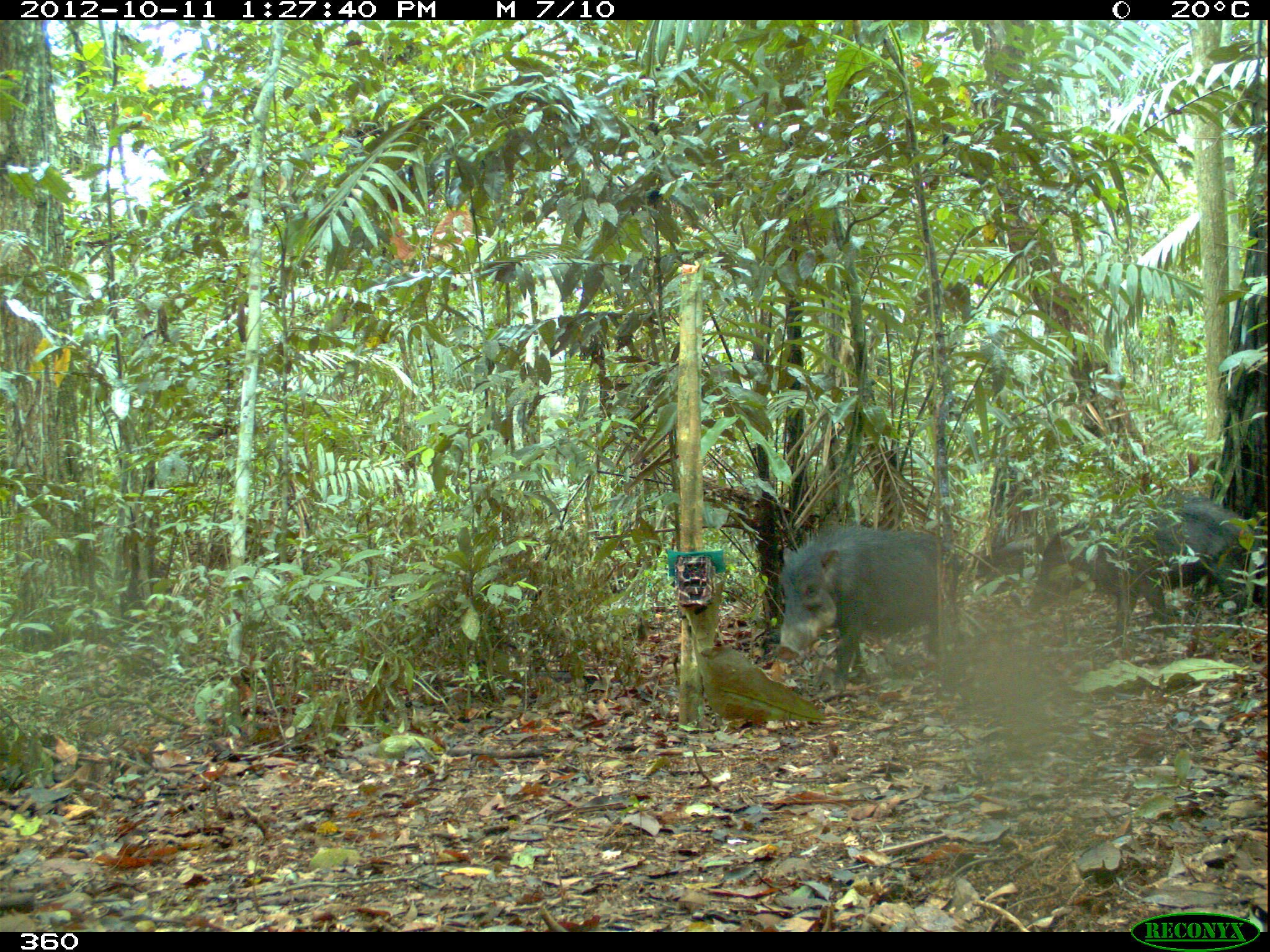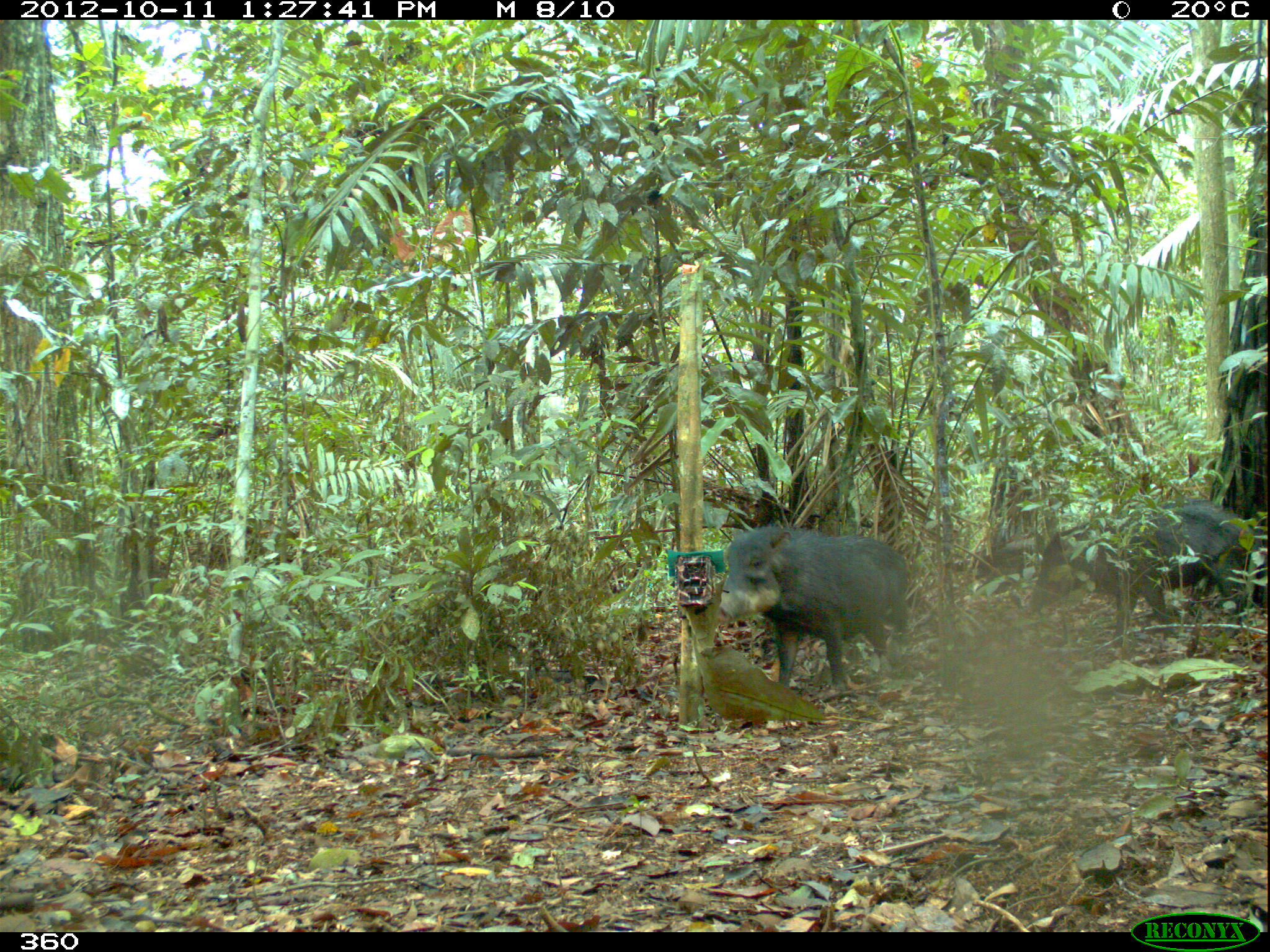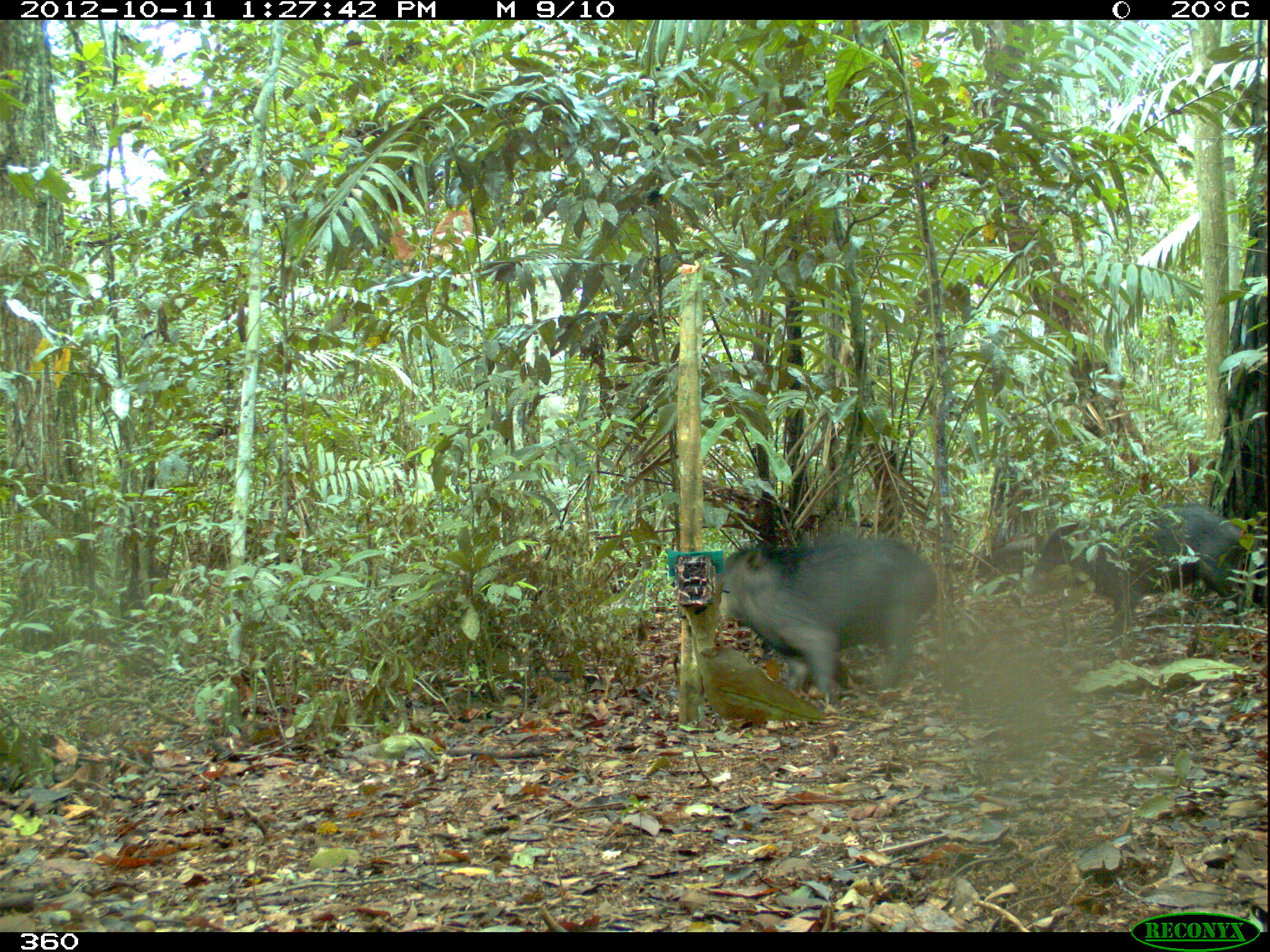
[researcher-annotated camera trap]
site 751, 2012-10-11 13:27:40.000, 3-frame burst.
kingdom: Animalia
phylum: Chordata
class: Mammalia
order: Artiodactyla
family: Tayassuidae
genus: Tayassu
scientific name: Tayassu pecari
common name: white-lipped peccary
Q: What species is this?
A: Tayassu pecari (white-lipped peccary).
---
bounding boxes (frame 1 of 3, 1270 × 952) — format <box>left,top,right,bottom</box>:
tayassu pecari: <box>1022,490,1265,648</box>; <box>773,522,965,692</box>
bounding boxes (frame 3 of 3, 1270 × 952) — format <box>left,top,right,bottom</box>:
tayassu pecari: <box>714,530,940,706</box>; <box>1018,496,1257,654</box>